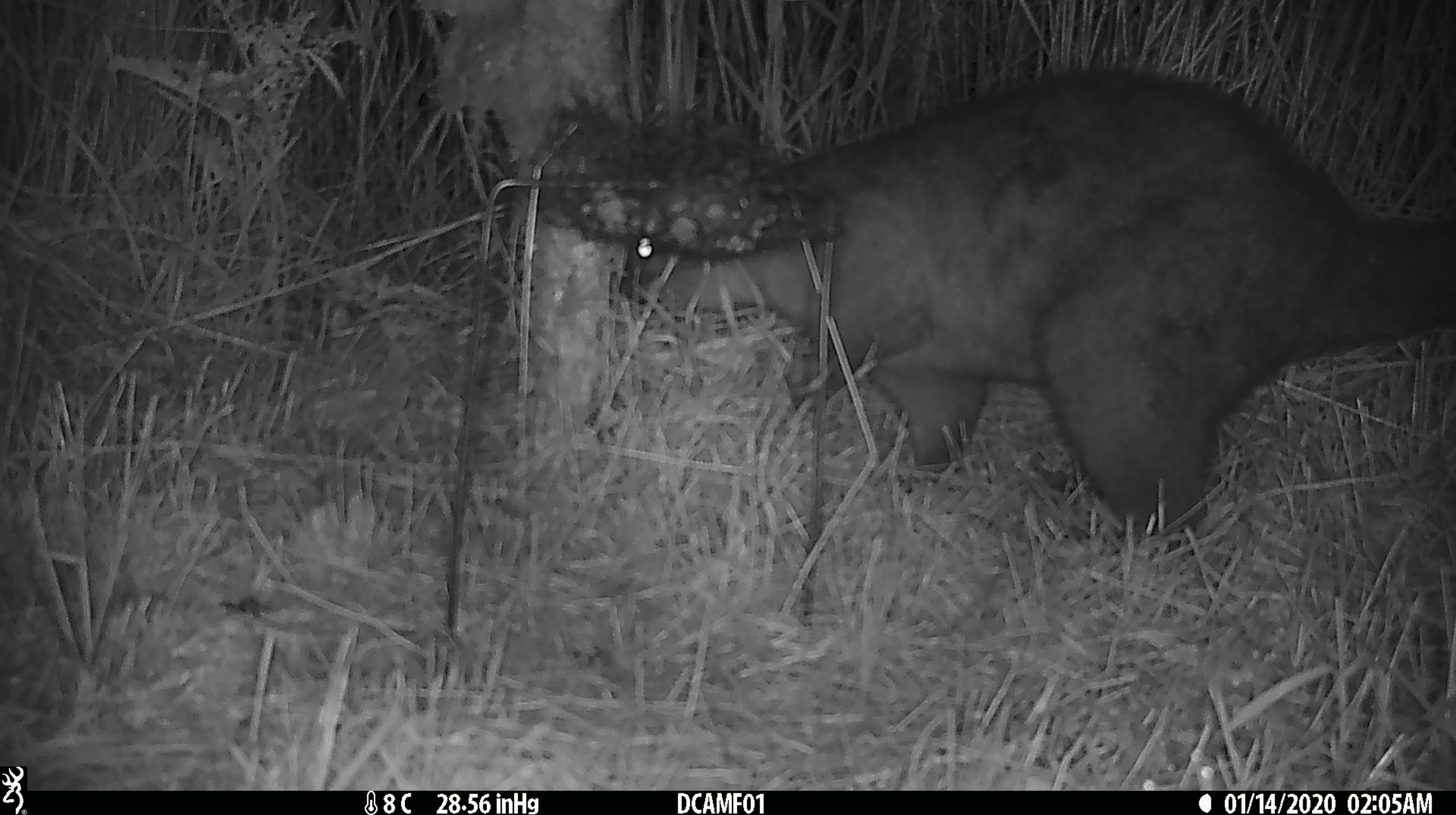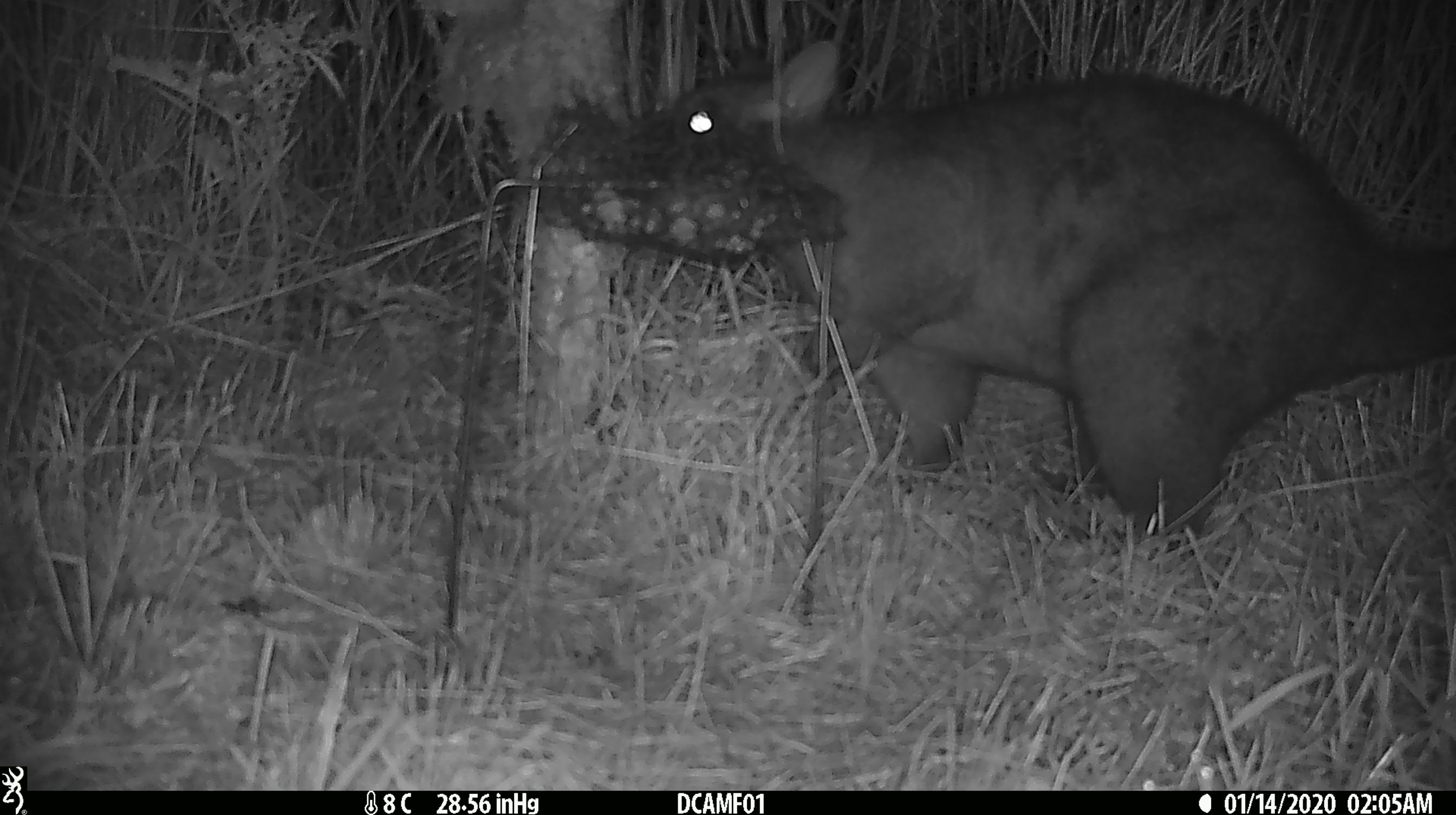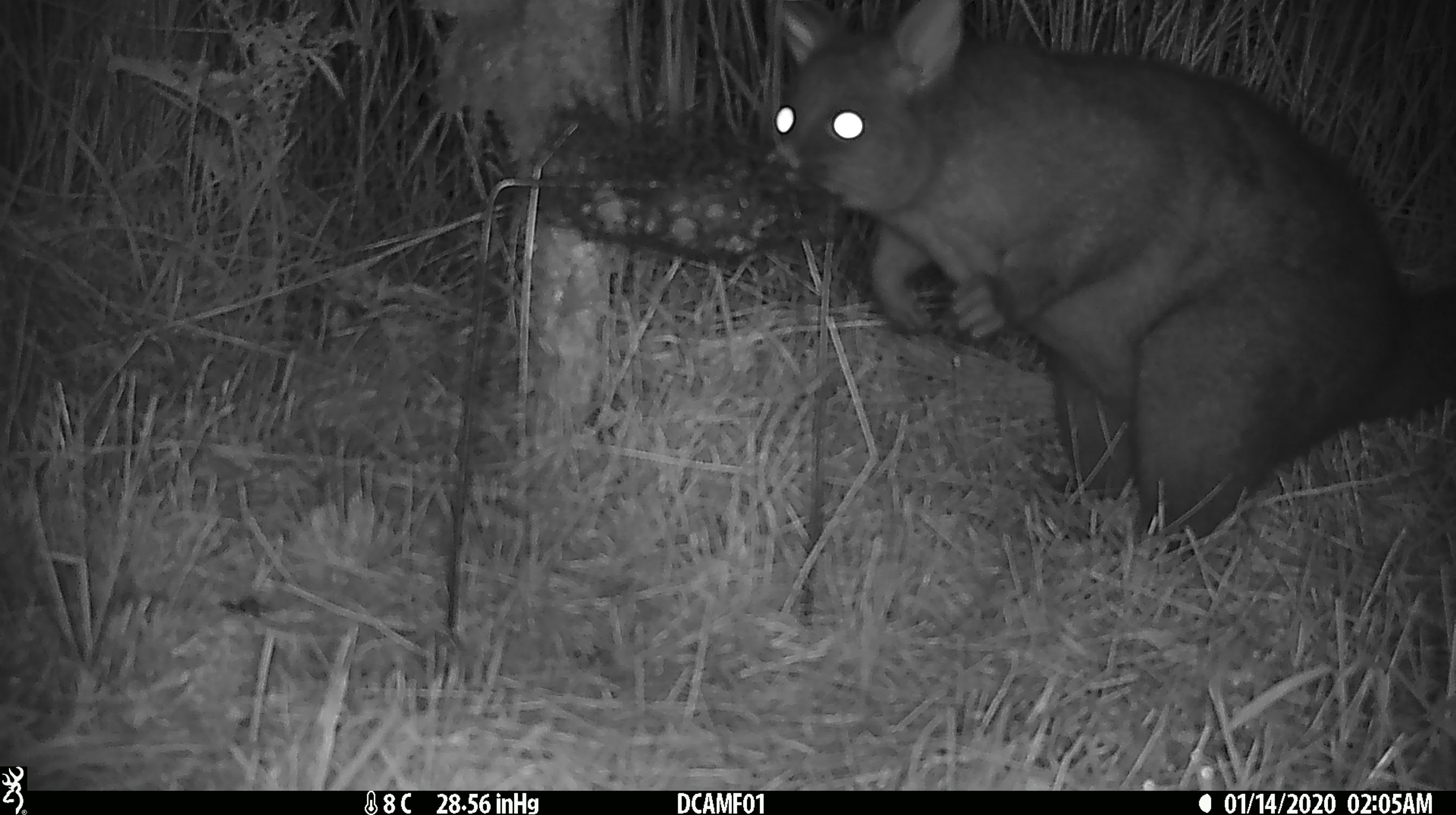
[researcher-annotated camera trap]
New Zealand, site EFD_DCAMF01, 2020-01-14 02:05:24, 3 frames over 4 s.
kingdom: Animalia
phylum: Chordata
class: Mammalia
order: Diprotodontia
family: Phalangeridae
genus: Trichosurus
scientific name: Trichosurus vulpecula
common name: common brushtail possum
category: possum